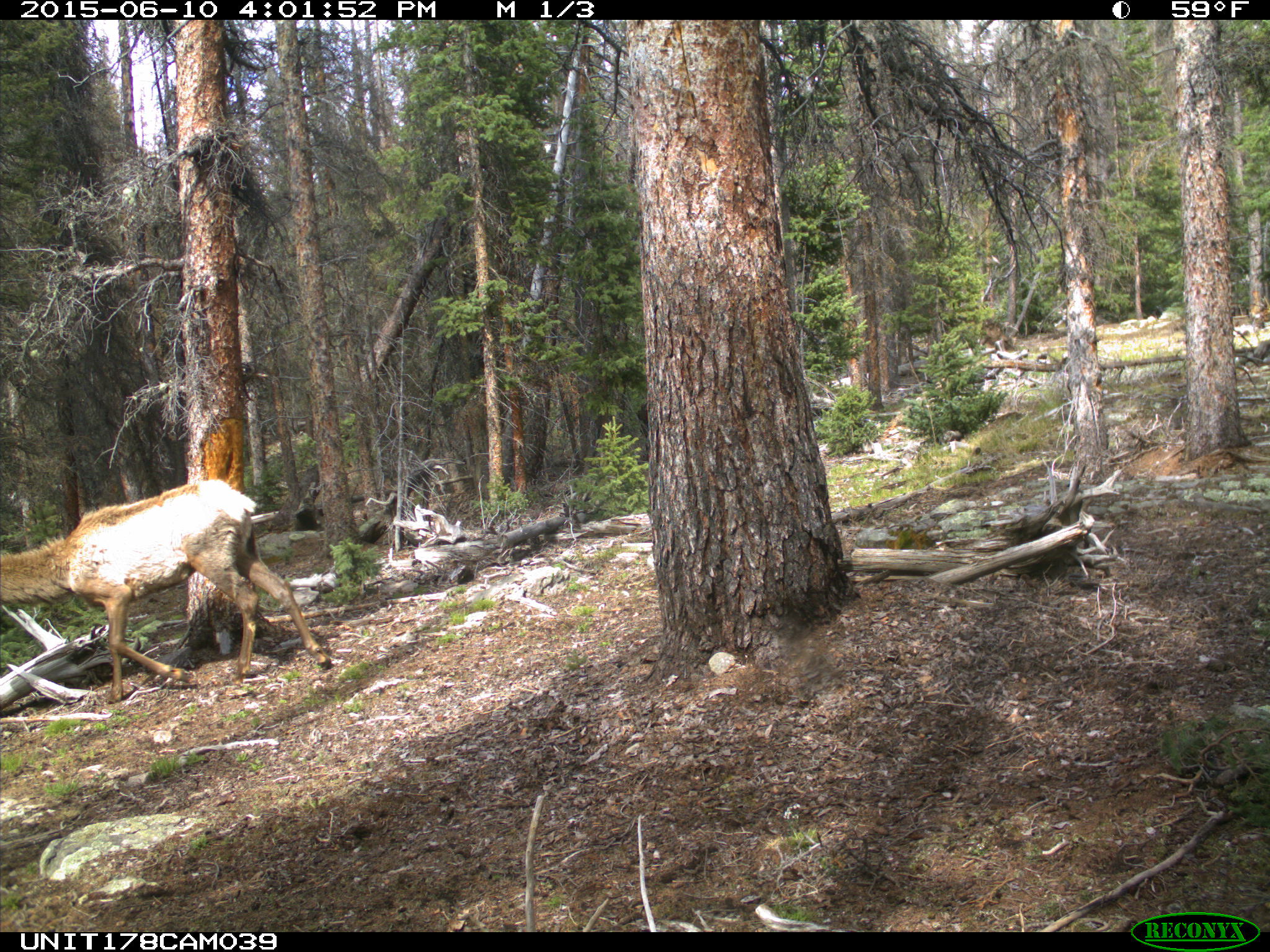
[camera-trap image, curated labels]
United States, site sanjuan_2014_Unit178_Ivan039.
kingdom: Animalia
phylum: Chordata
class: Mammalia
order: Artiodactyla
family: Cervidae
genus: Cervus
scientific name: Cervus elaphus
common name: red deer